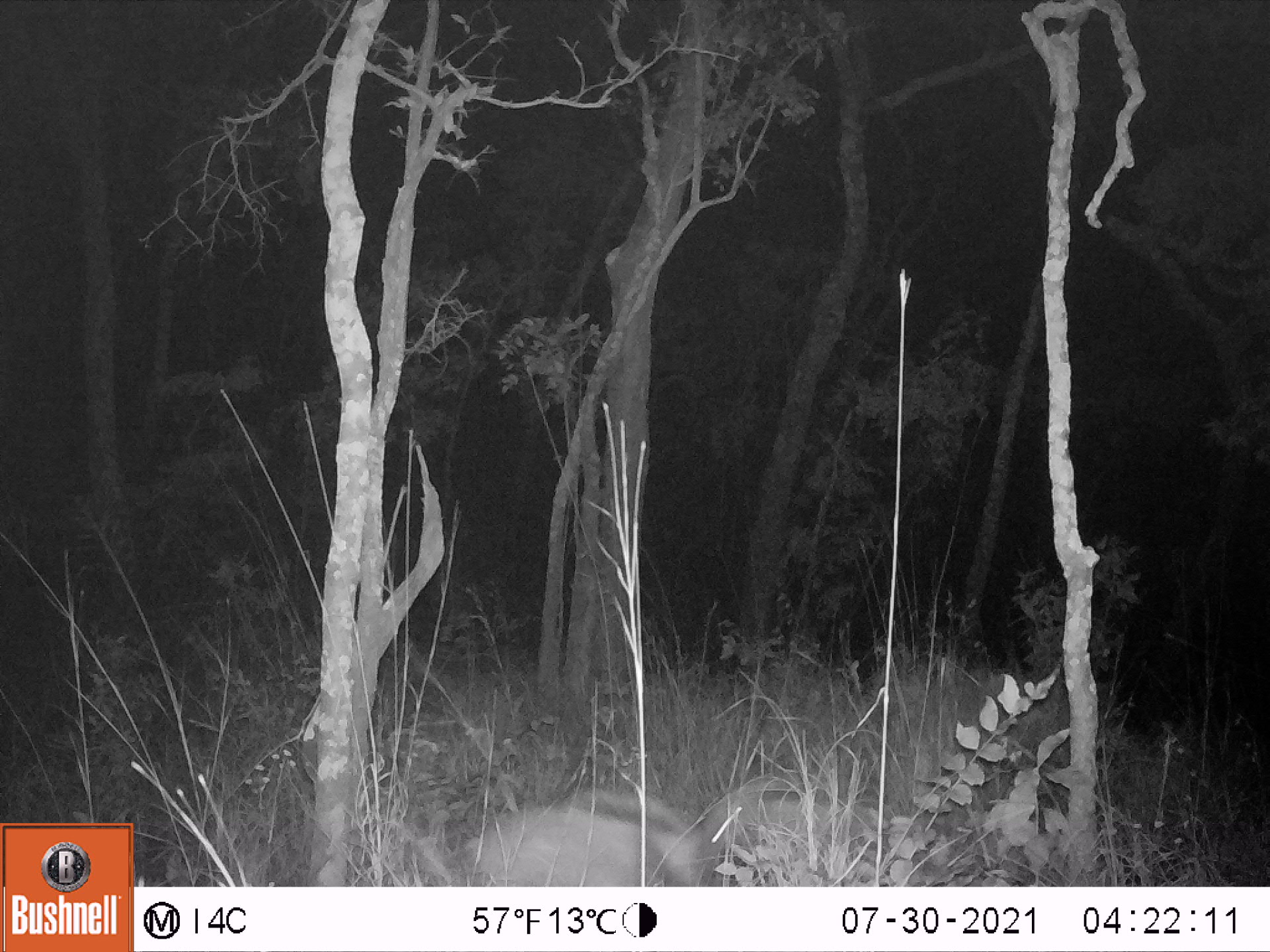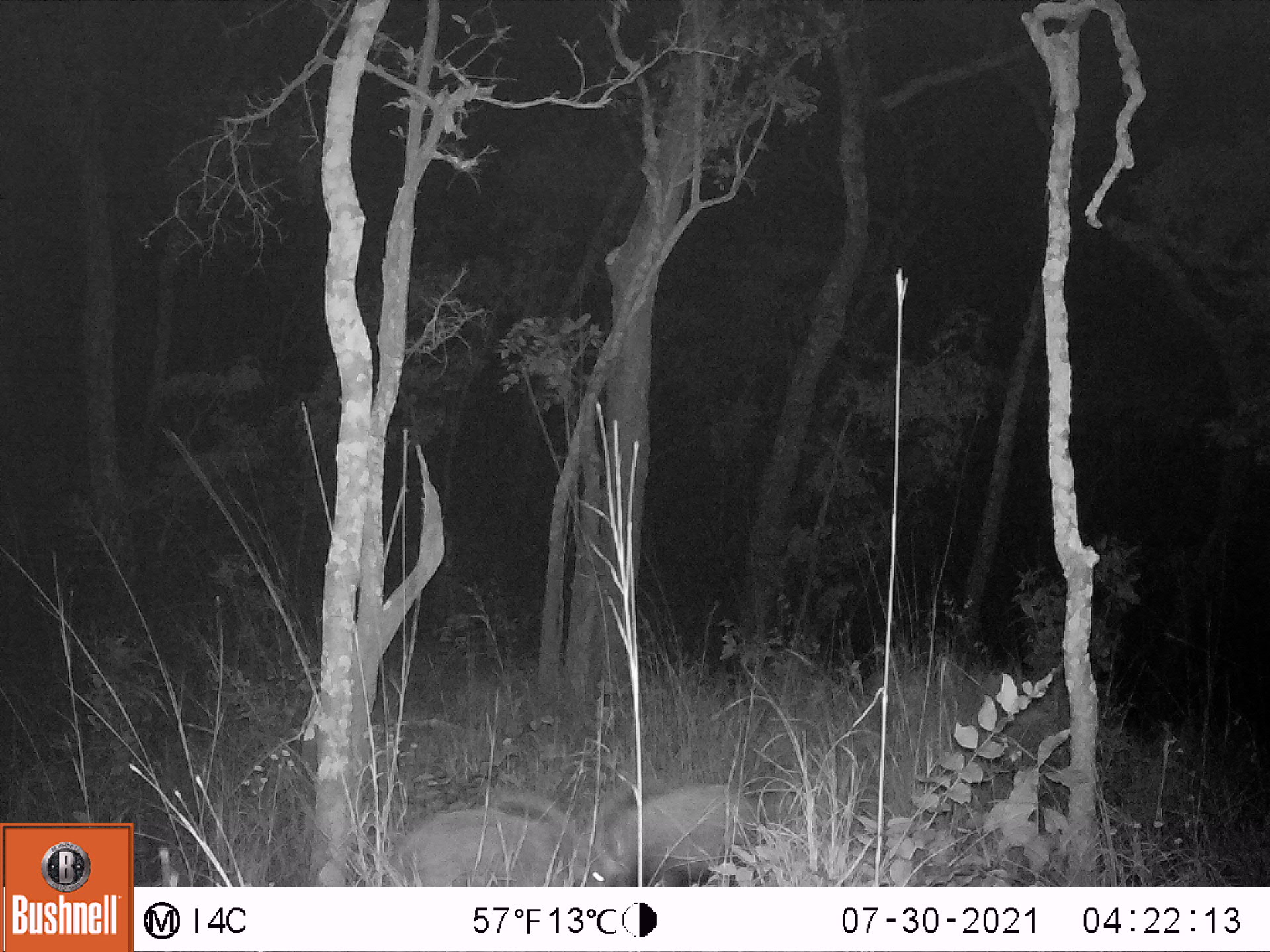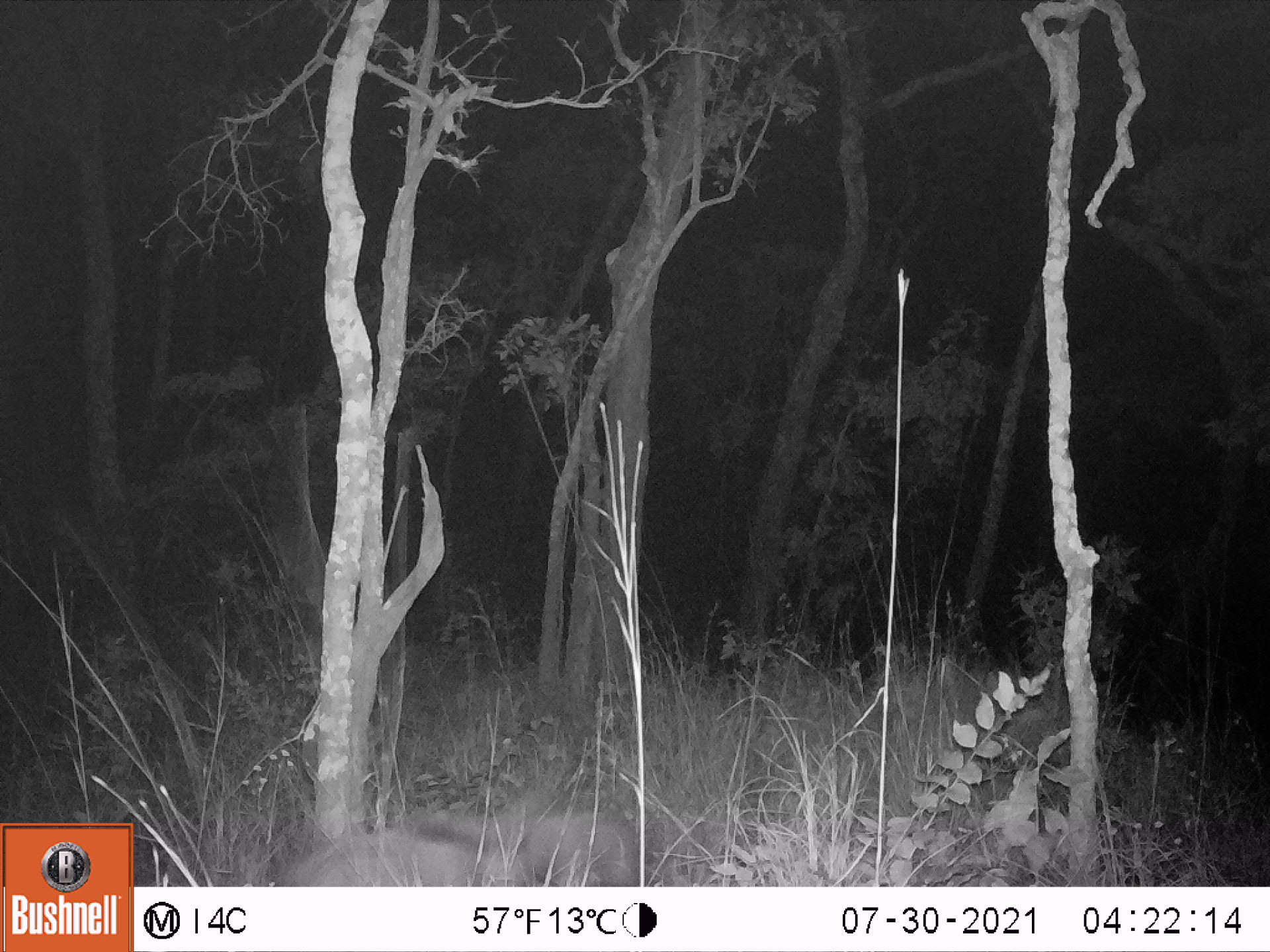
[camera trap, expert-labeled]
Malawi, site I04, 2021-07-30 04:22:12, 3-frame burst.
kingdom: Animalia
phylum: Chordata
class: Mammalia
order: Artiodactyla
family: Suidae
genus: Potamochoerus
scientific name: Potamochoerus larvatus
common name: bushpig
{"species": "bushpig (Potamochoerus larvatus)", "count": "2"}